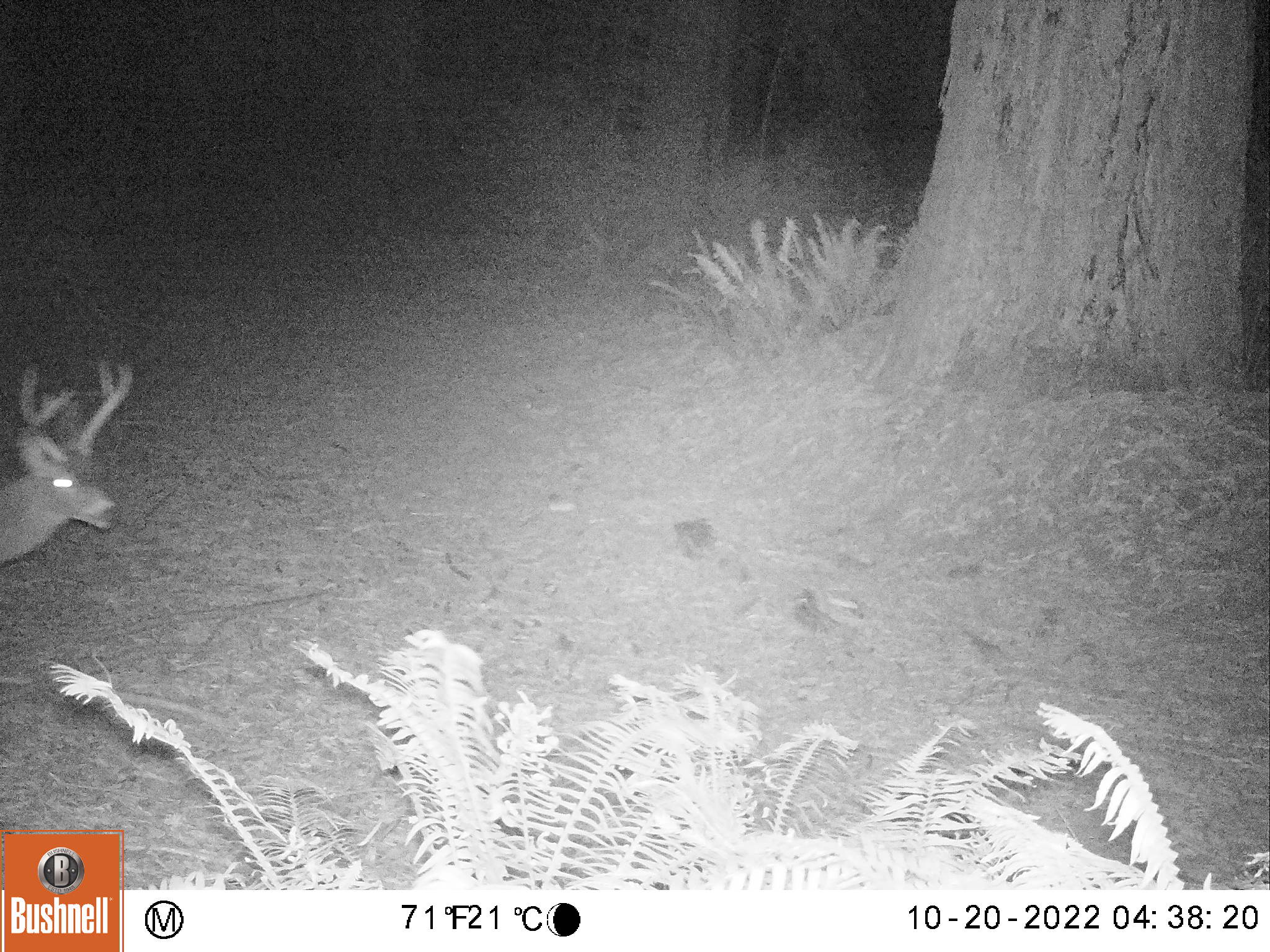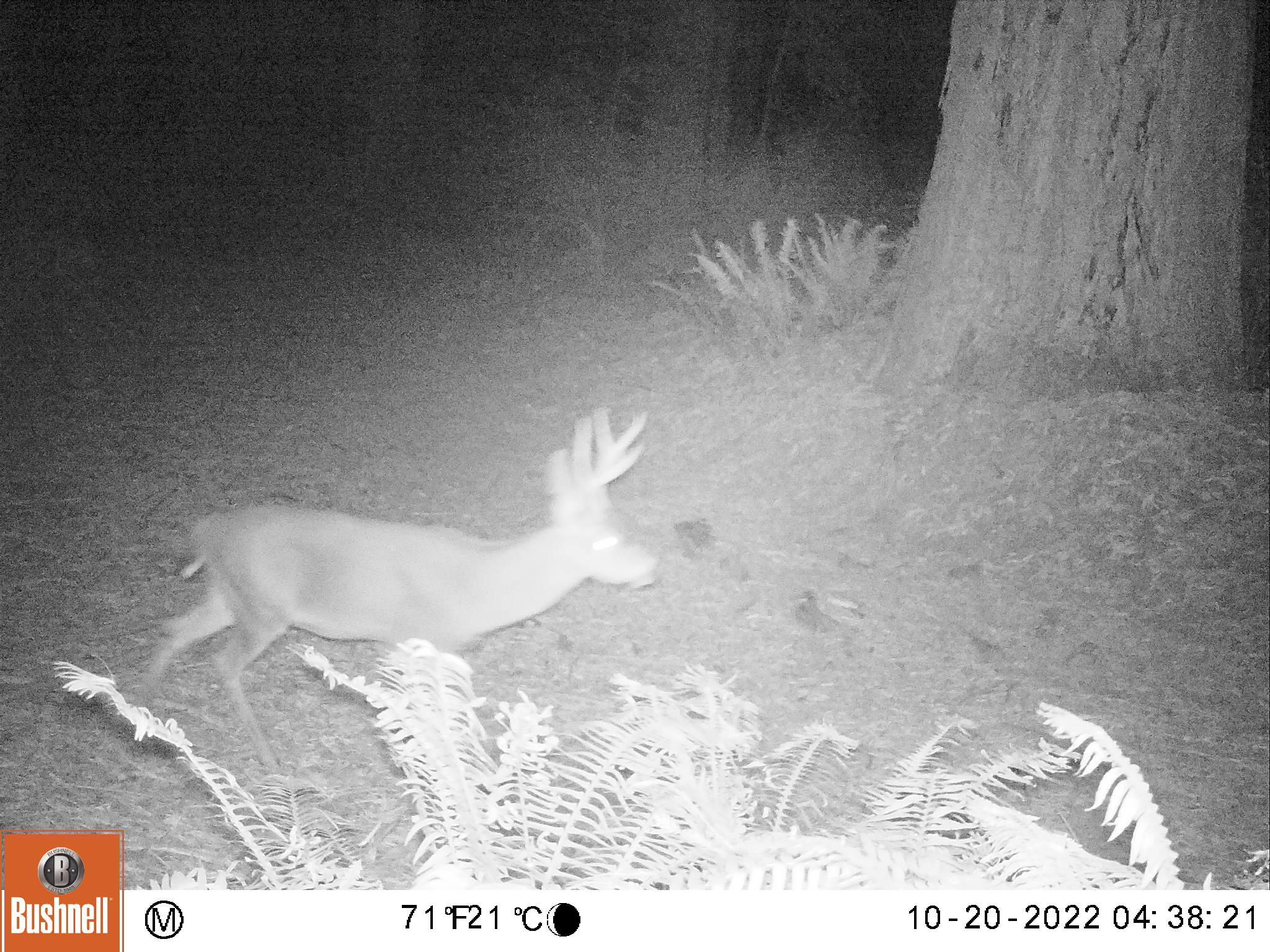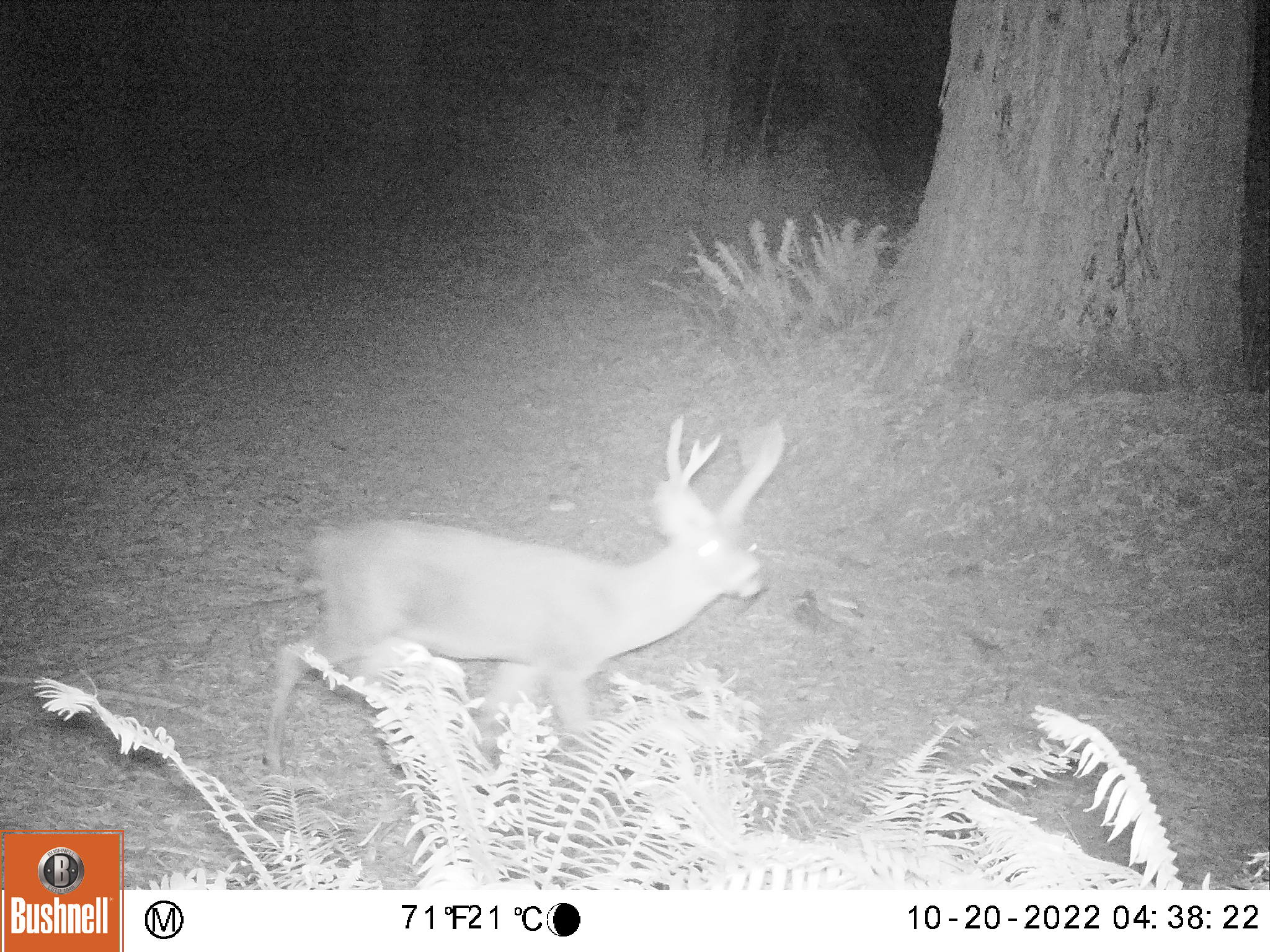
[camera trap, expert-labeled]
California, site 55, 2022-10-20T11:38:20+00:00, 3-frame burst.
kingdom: Animalia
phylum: Chordata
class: Mammalia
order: Artiodactyla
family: Cervidae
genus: Odocoileus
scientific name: Odocoileus hemionus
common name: mule deer